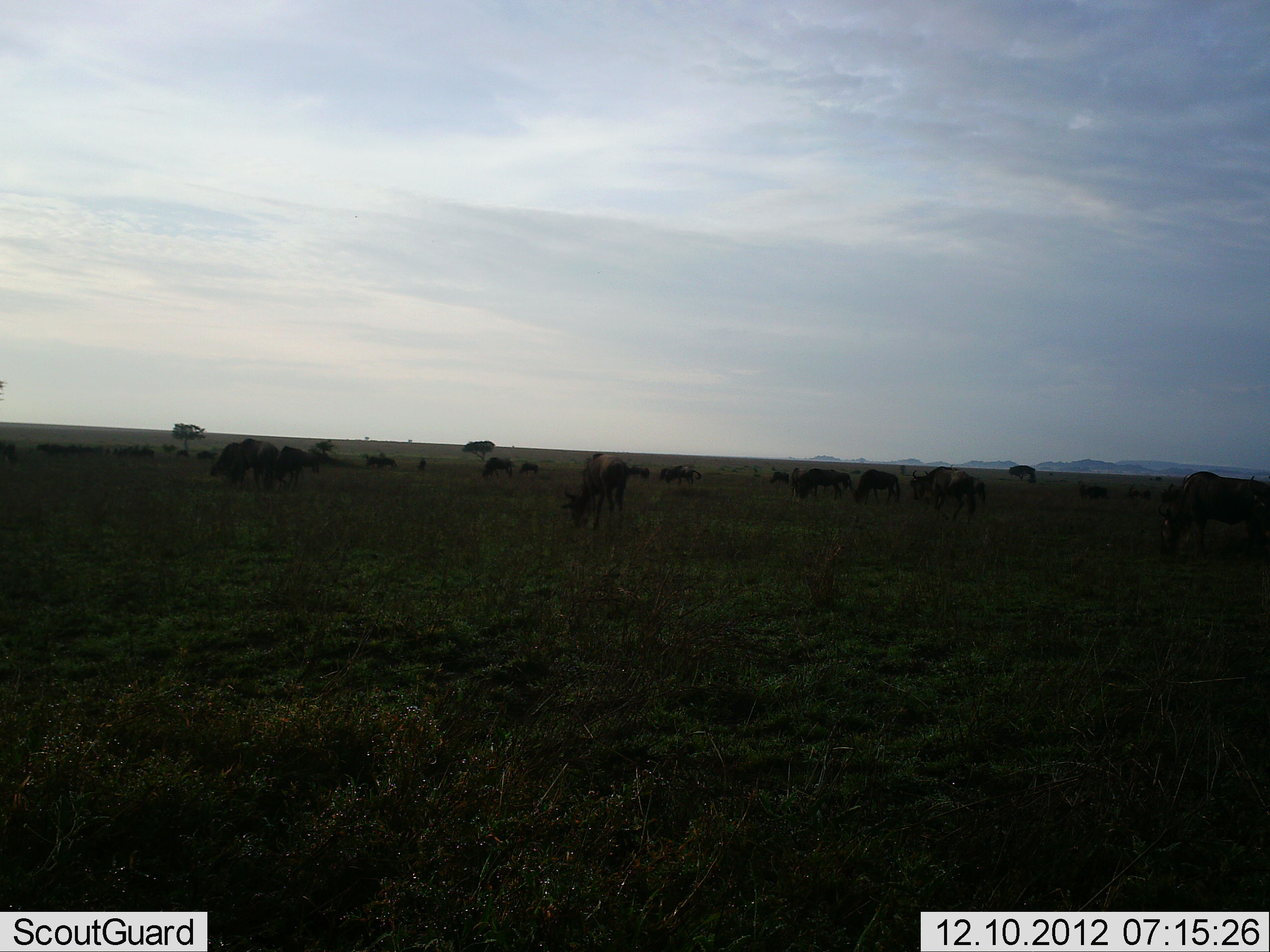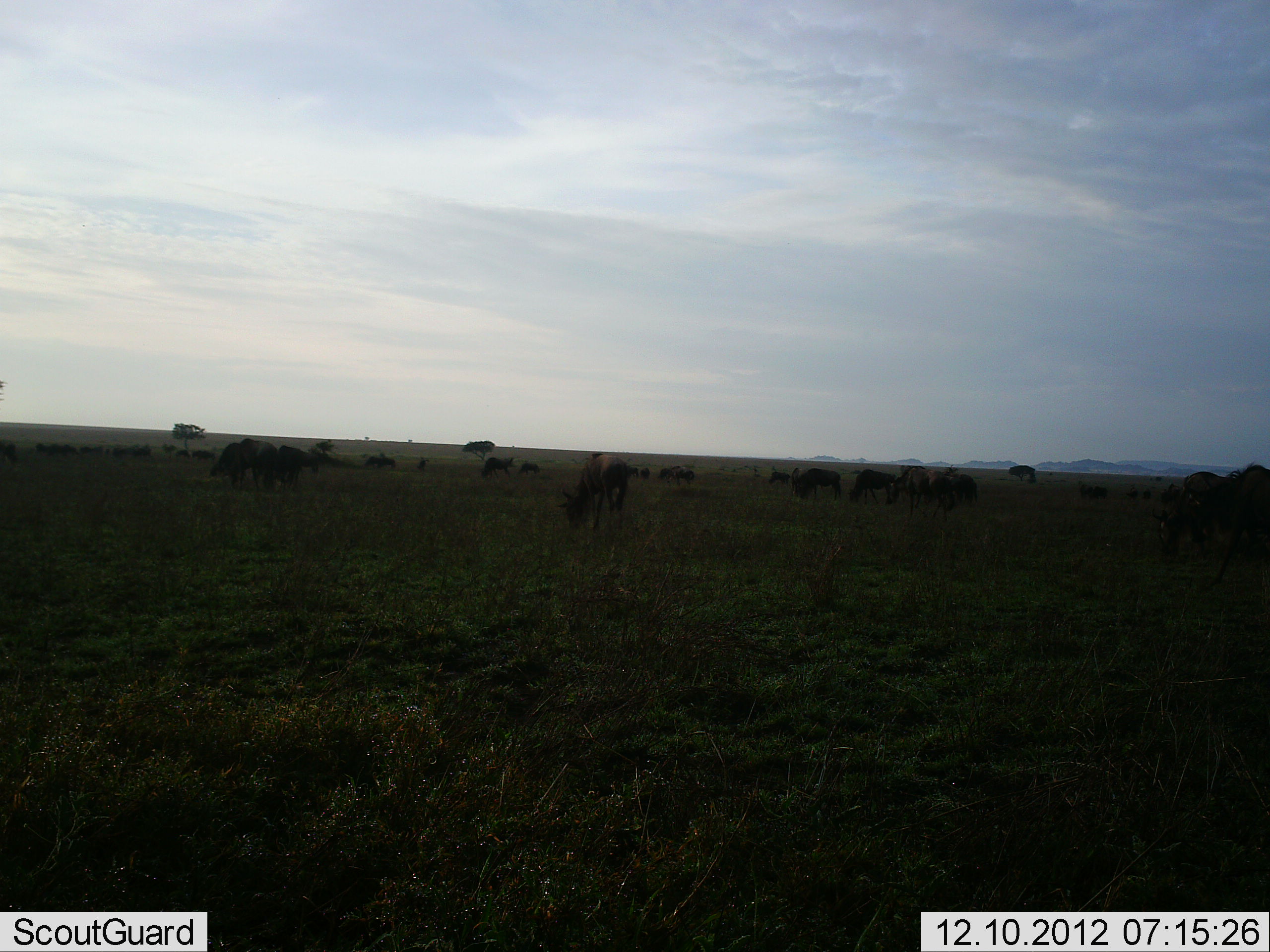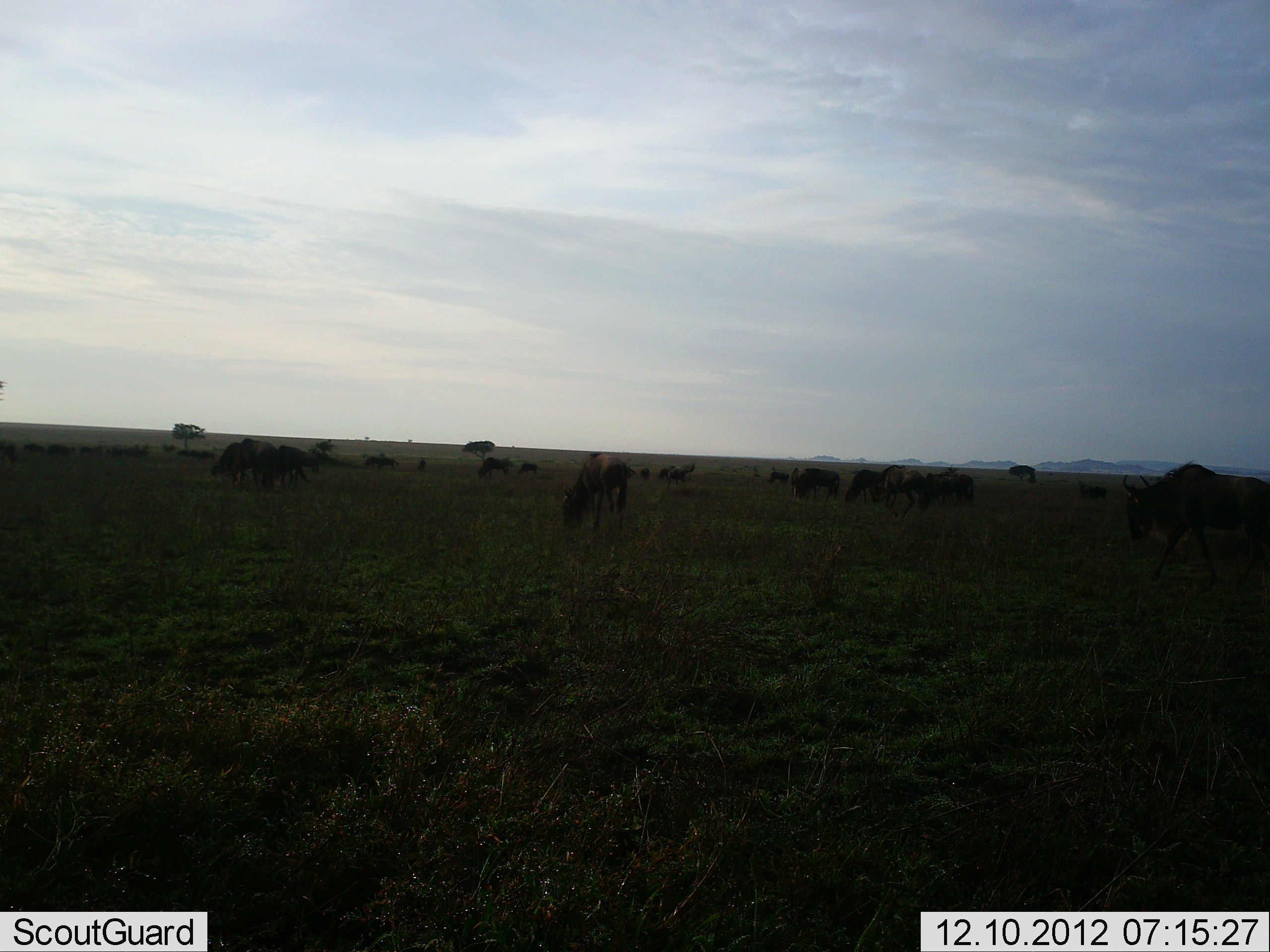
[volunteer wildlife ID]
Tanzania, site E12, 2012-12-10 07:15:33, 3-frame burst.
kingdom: Animalia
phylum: Chordata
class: Mammalia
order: Artiodactyla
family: Bovidae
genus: Connochaetes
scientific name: Connochaetes taurinus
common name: blue wildebeest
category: wildebeest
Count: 11-50.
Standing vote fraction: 40%.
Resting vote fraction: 0%.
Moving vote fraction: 90%.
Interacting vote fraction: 10%.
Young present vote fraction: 0%.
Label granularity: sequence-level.